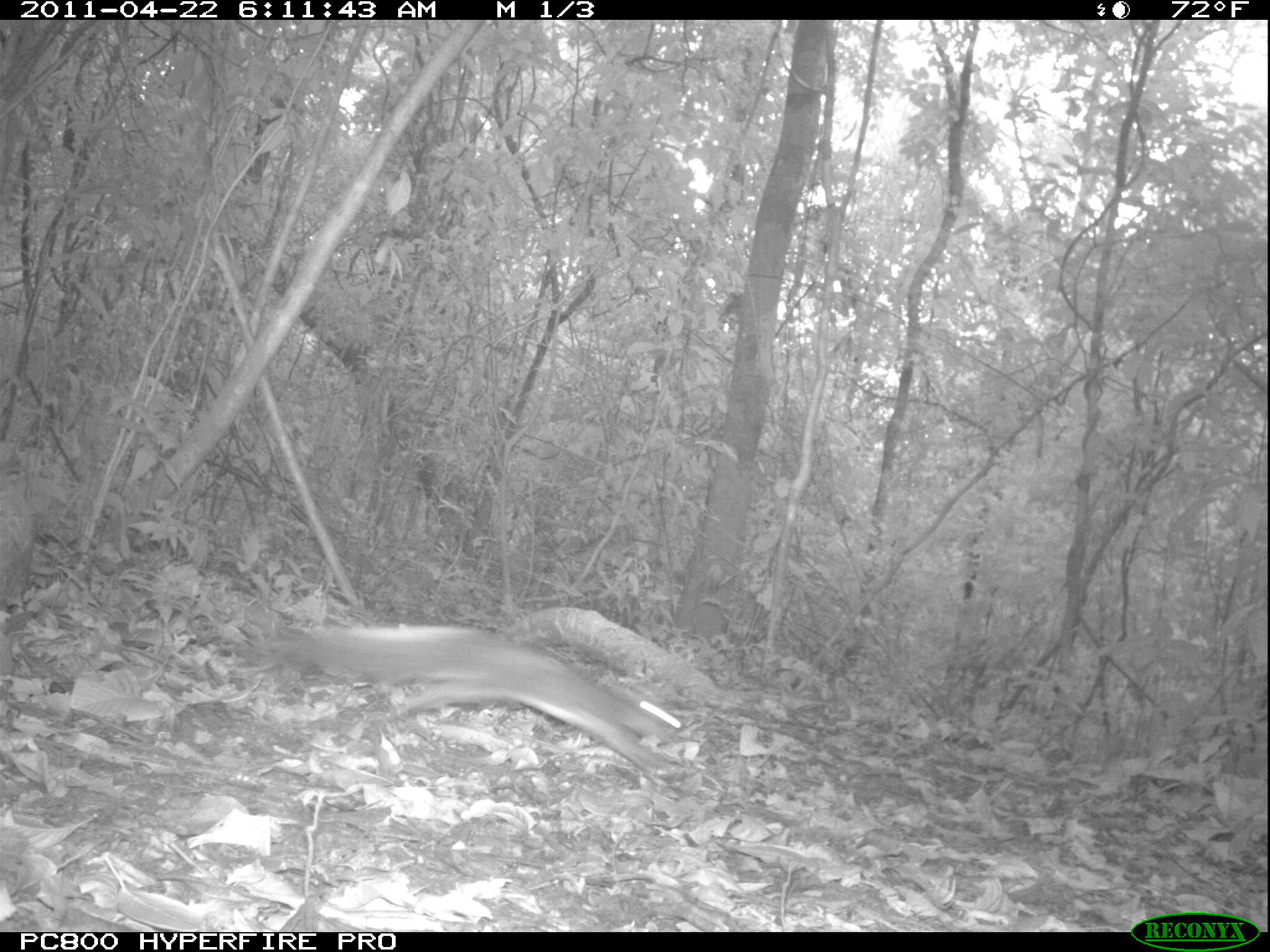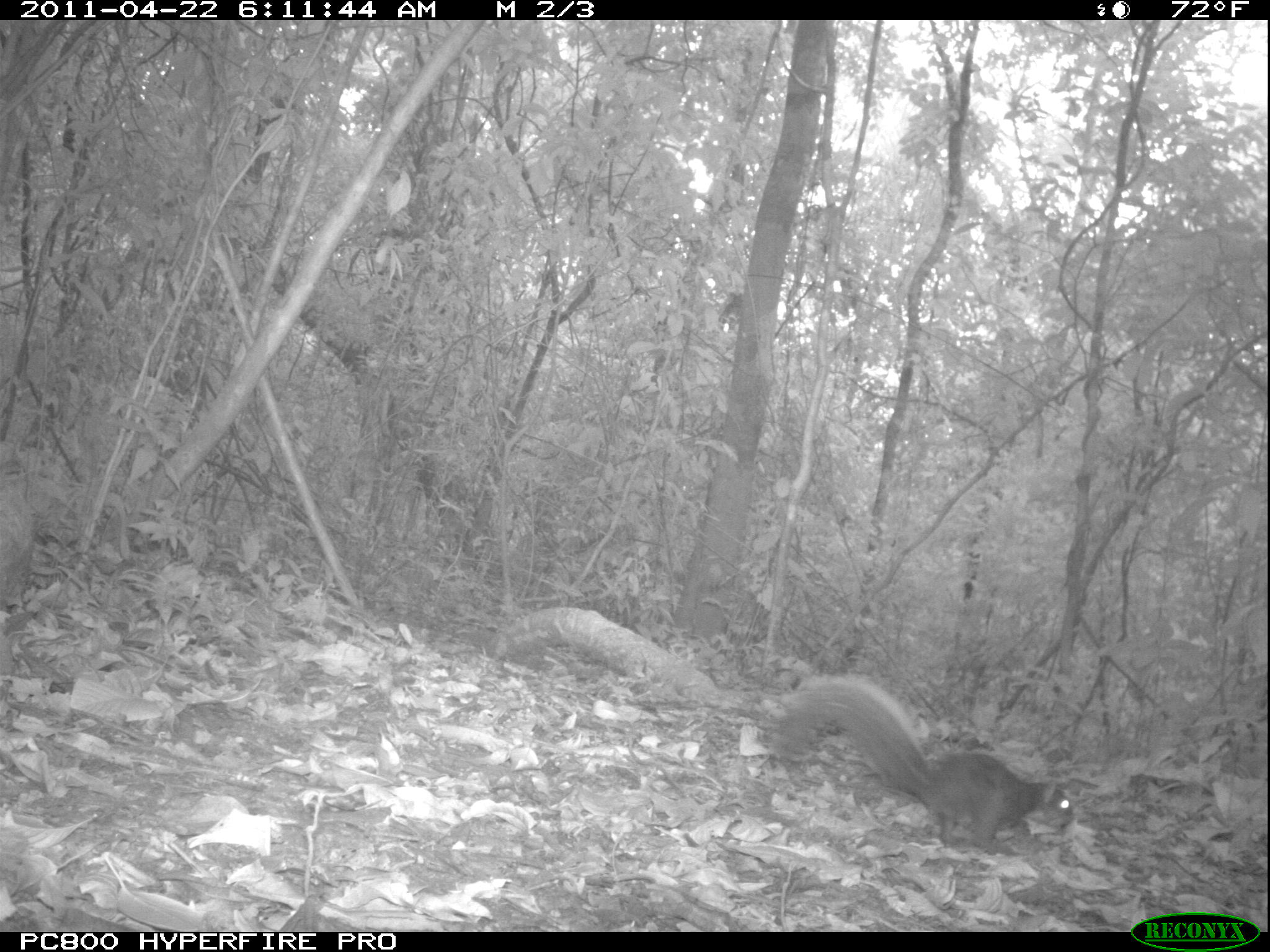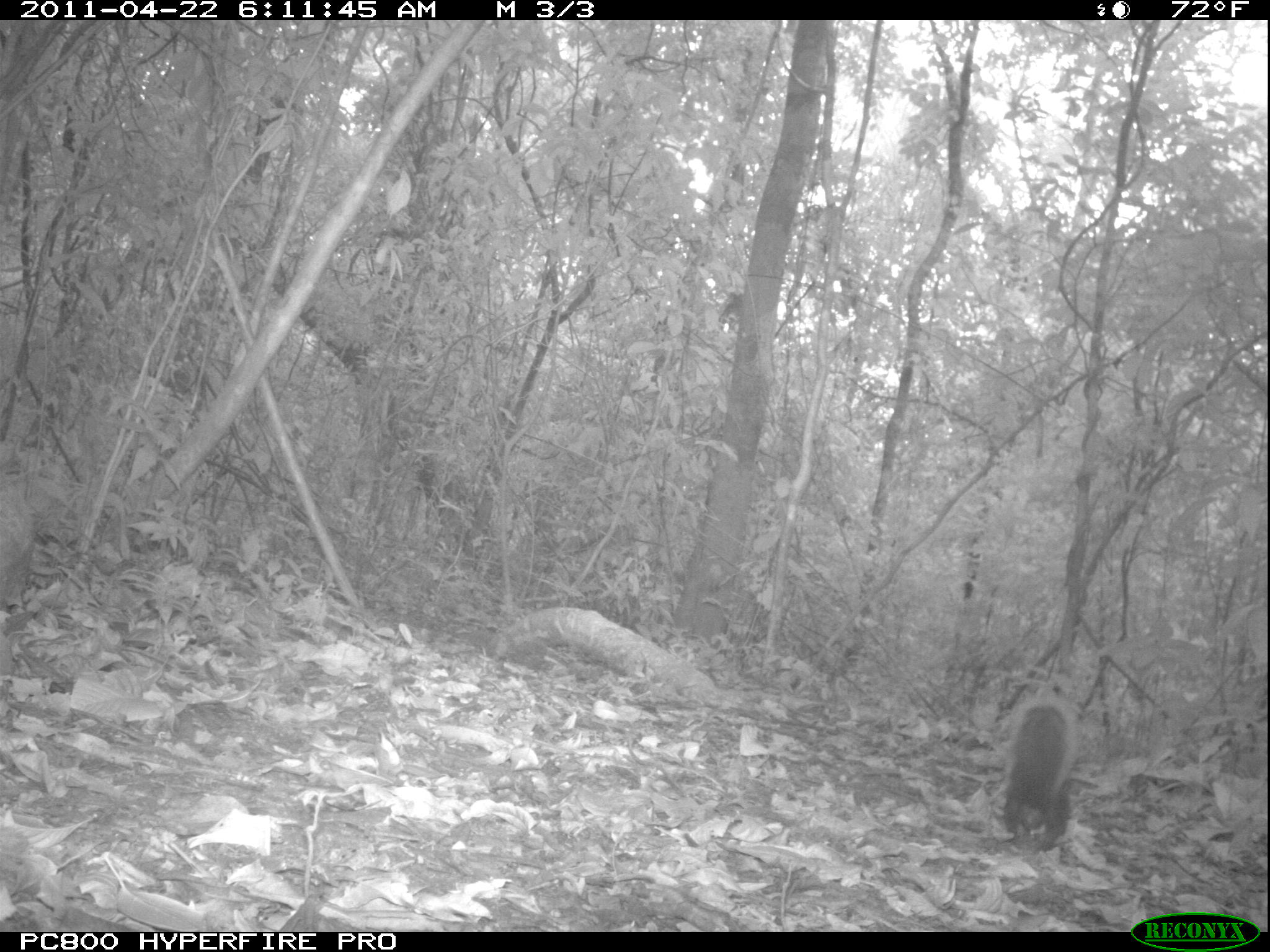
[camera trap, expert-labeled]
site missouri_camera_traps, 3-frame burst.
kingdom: Animalia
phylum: Chordata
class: Mammalia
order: Rodentia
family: Sciuridae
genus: Tamiasciurus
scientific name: Tamiasciurus hudsonicus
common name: red squirrel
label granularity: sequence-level